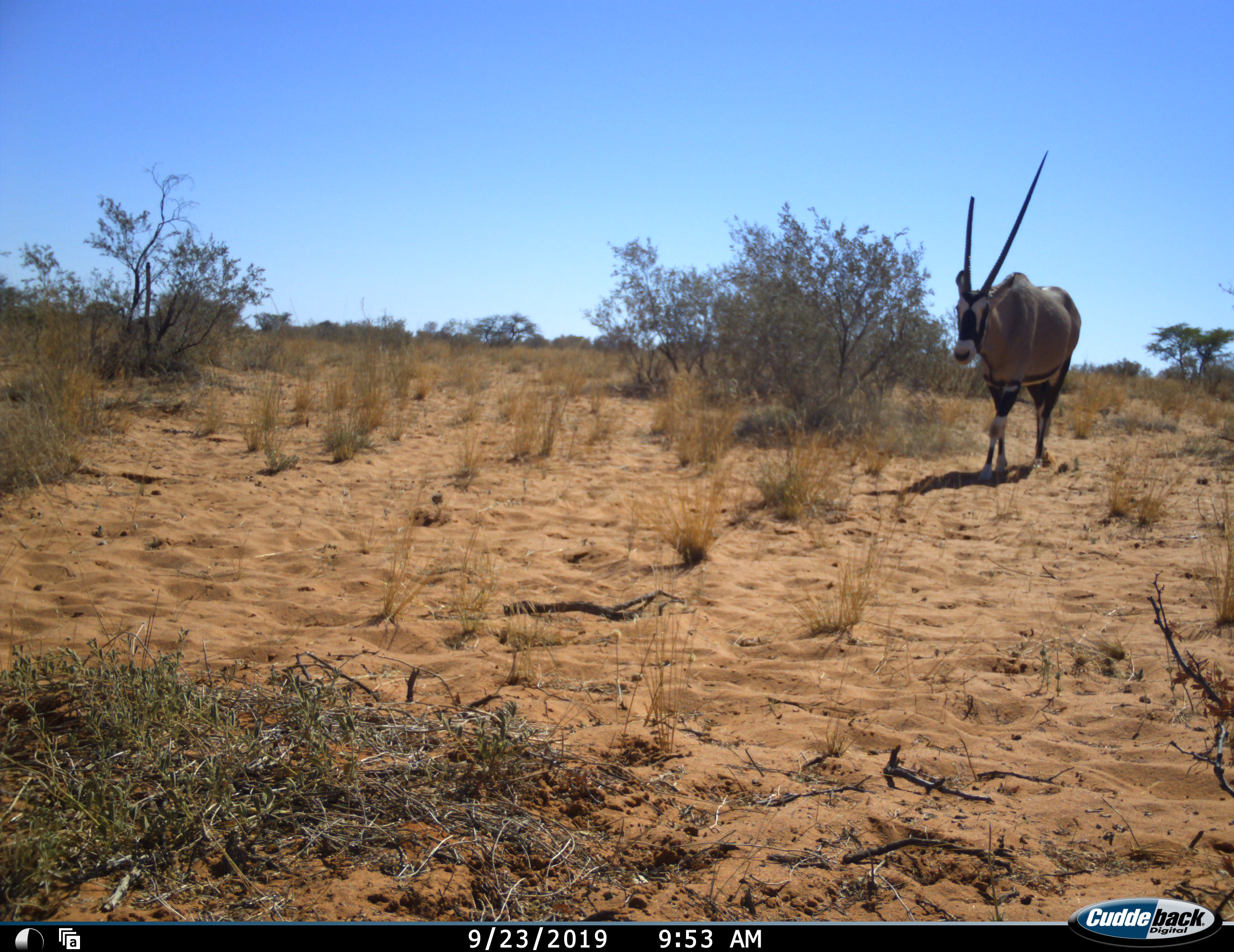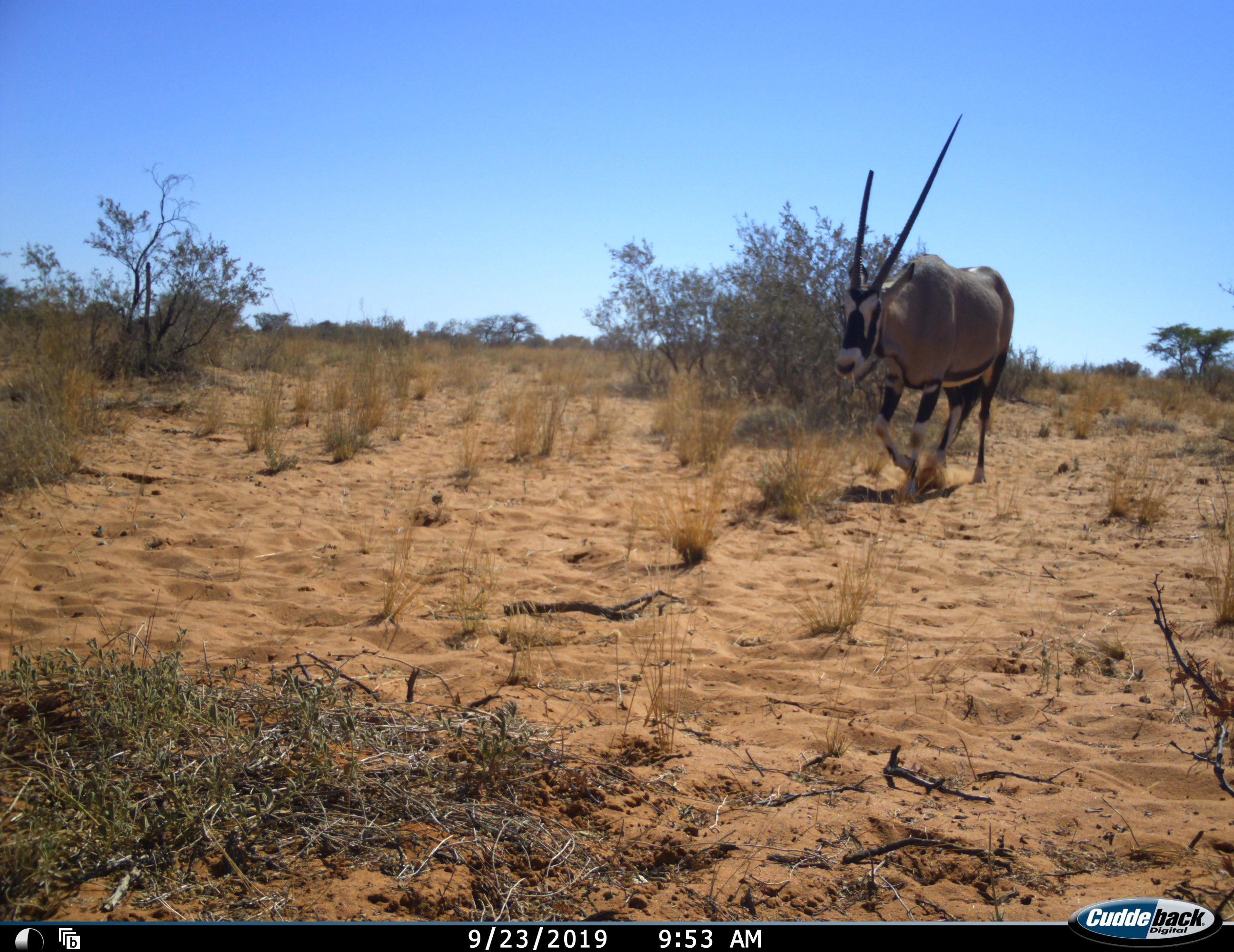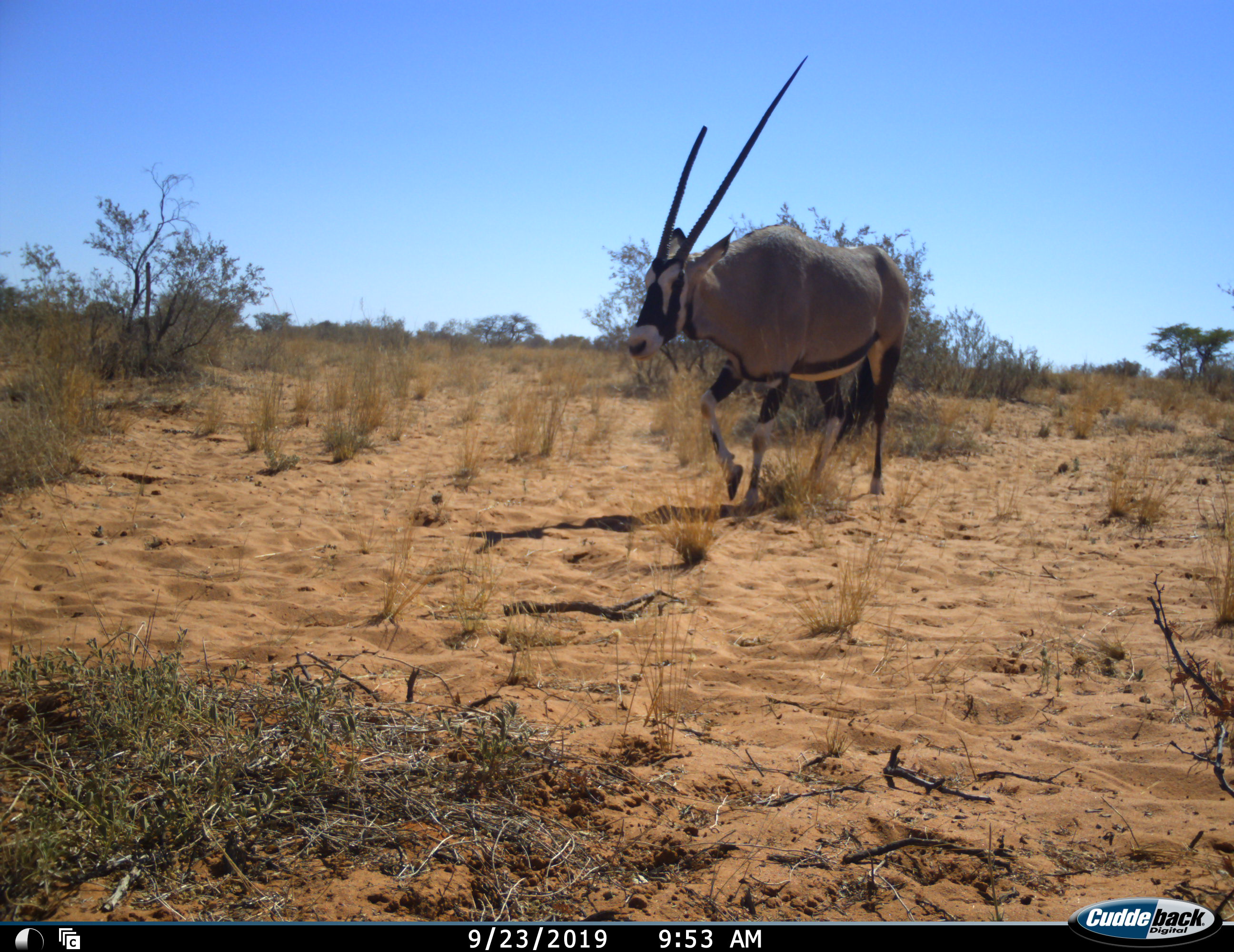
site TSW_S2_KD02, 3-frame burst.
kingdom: Animalia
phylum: Chordata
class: Mammalia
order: Artiodactyla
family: Bovidae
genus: Oryx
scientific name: Oryx gazella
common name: gemsbok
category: oryx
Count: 1.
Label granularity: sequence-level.